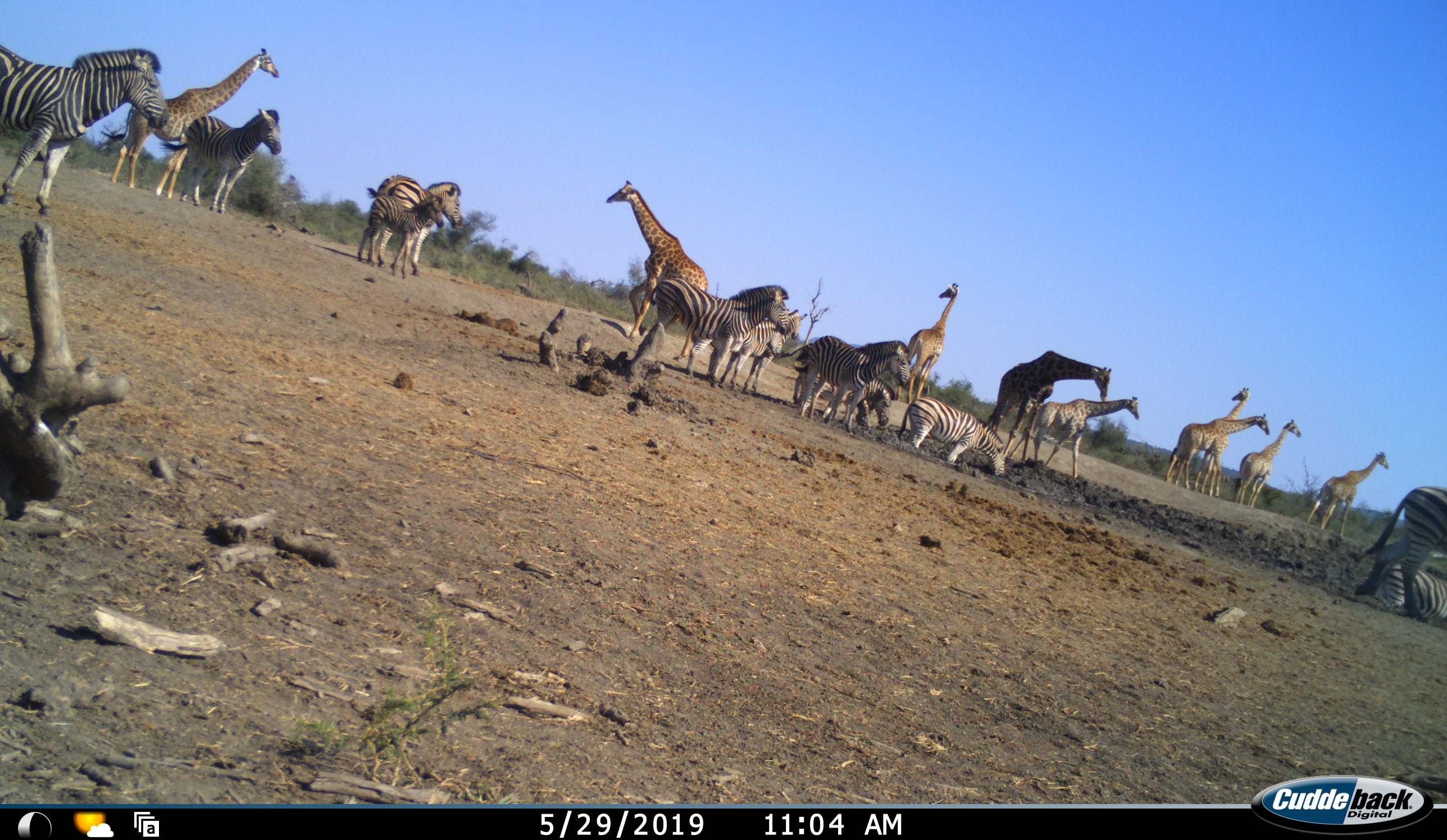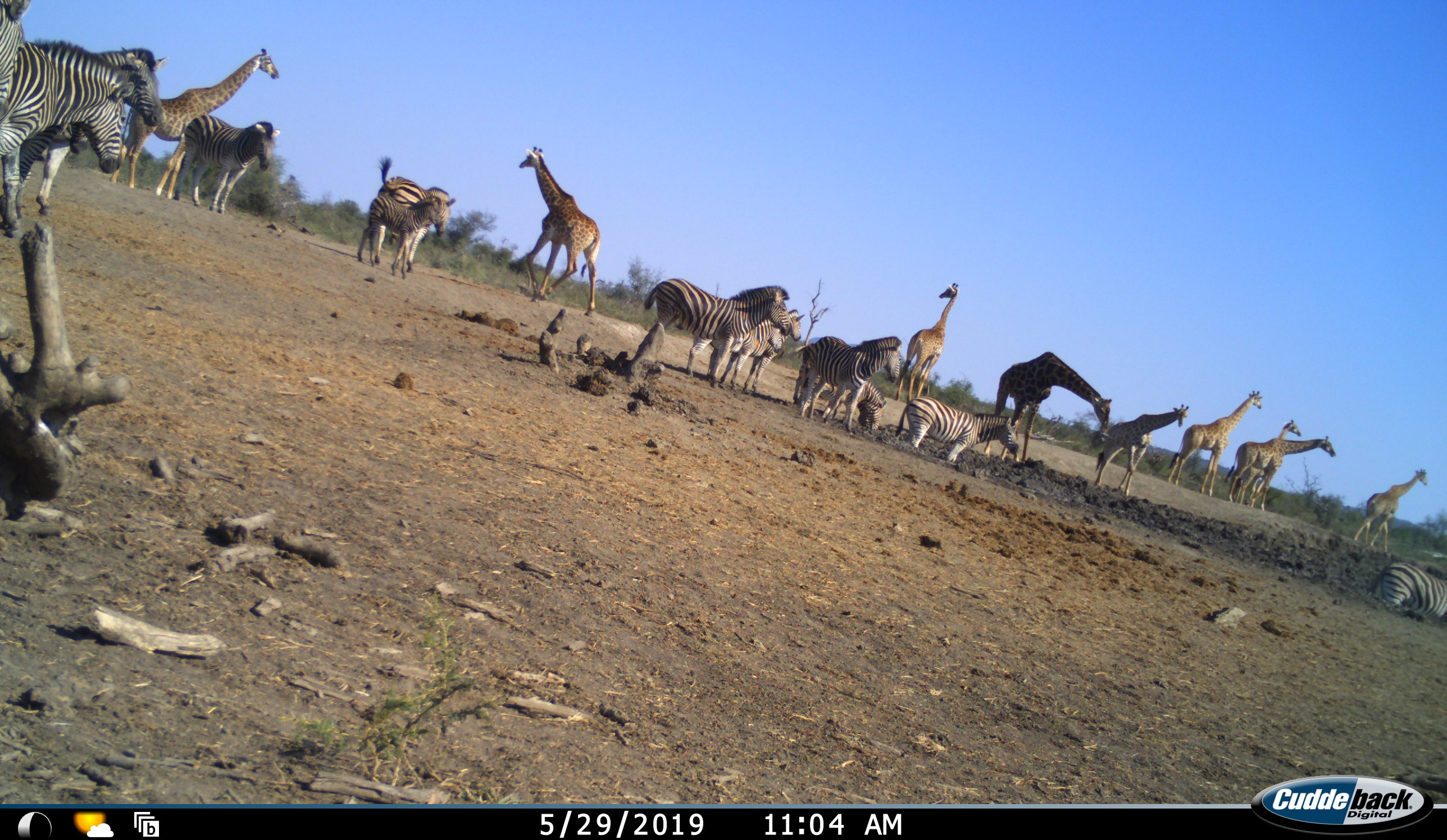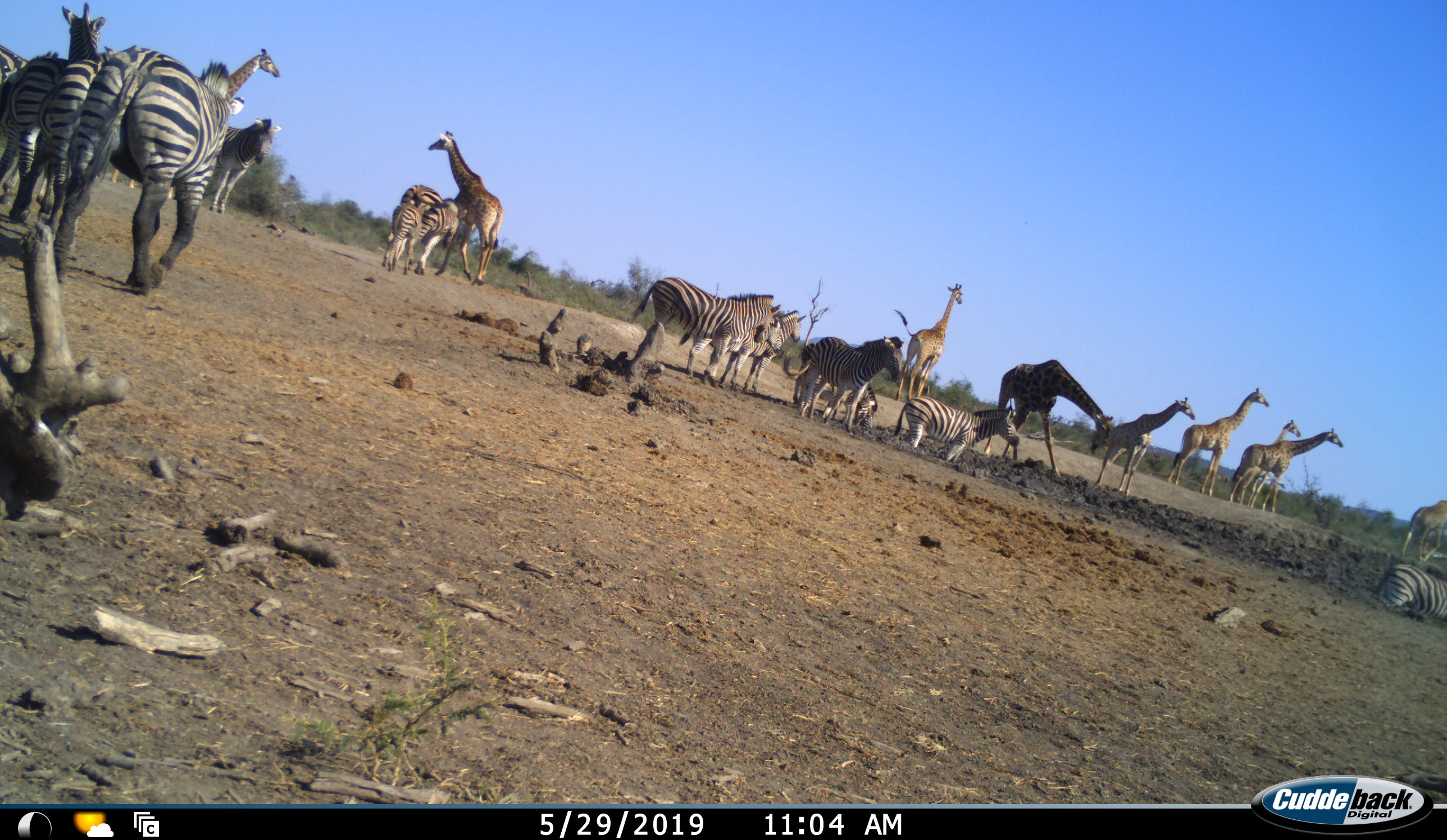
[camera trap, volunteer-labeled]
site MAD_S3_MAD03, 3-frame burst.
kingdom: Animalia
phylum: Chordata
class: Mammalia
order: Artiodactyla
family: Giraffidae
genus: Giraffa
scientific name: Giraffa camelopardalis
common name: giraffe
Giraffe (Giraffa camelopardalis), count 9. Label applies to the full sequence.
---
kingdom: Animalia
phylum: Chordata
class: Mammalia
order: Perissodactyla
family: Equidae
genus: Equus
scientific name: Equus quagga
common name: plains zebra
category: zebraplains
Zebraplains (plains zebra) (Equus quagga), count 11-50. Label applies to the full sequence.